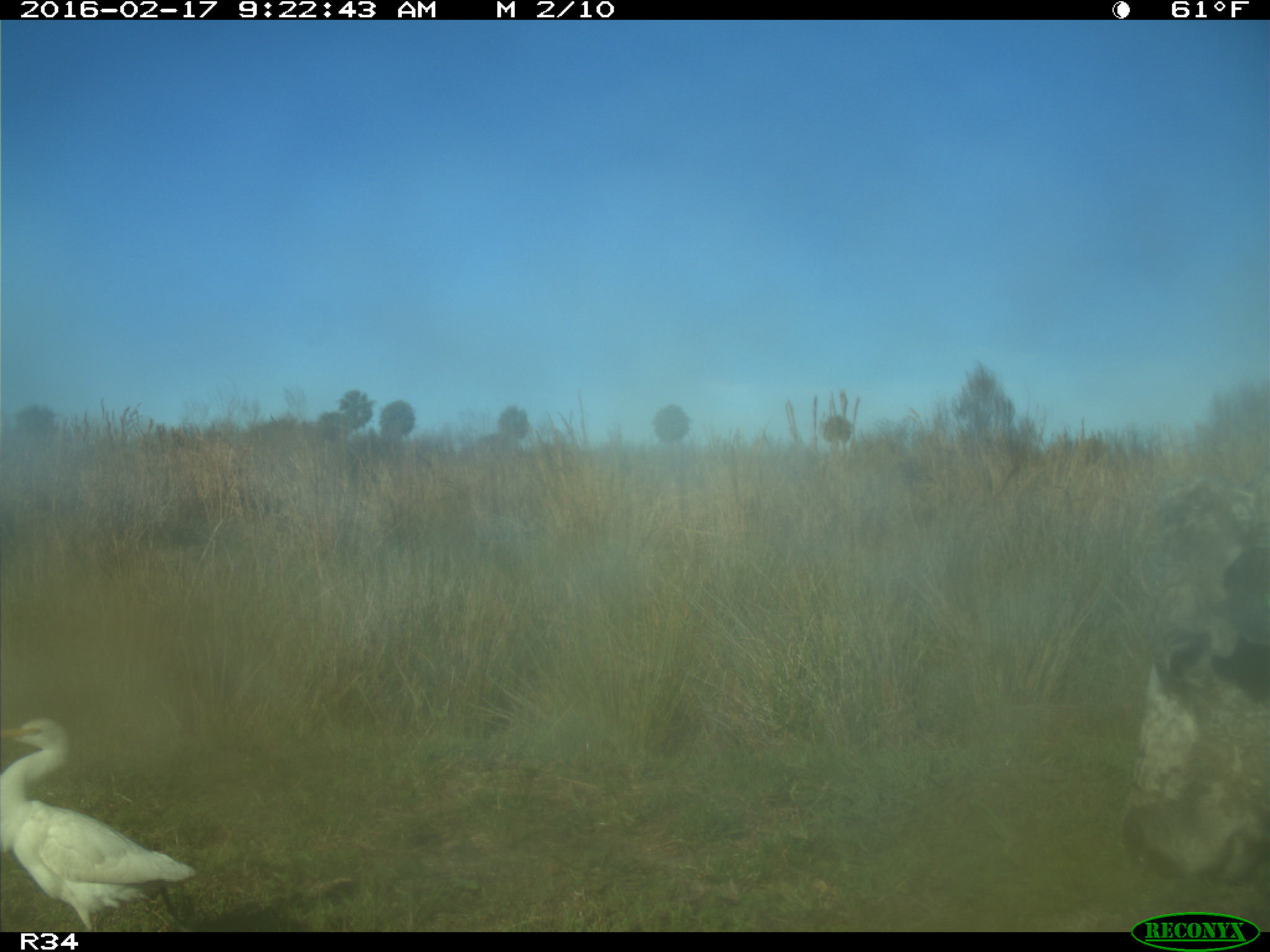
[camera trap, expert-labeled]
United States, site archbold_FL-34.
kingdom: Animalia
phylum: Chordata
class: Mammalia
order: Artiodactyla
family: Bovidae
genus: Bos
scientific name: Bos taurus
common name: domestic cow